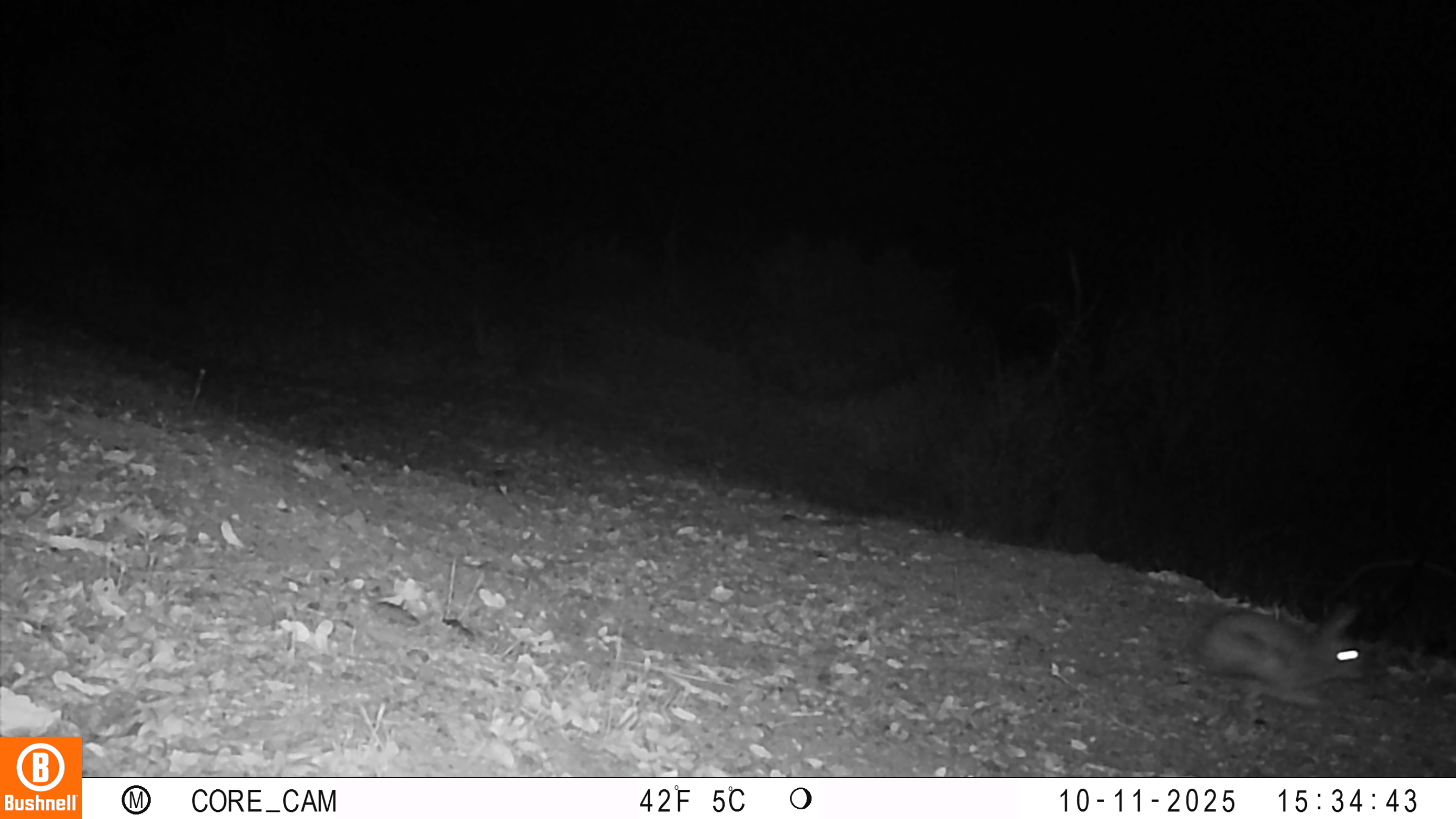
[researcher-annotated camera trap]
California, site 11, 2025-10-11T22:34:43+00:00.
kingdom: Animalia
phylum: Chordata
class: Mammalia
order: Lagomorpha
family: Leporidae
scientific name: Leporidae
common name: rabbit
Rabbit (Leporidae).